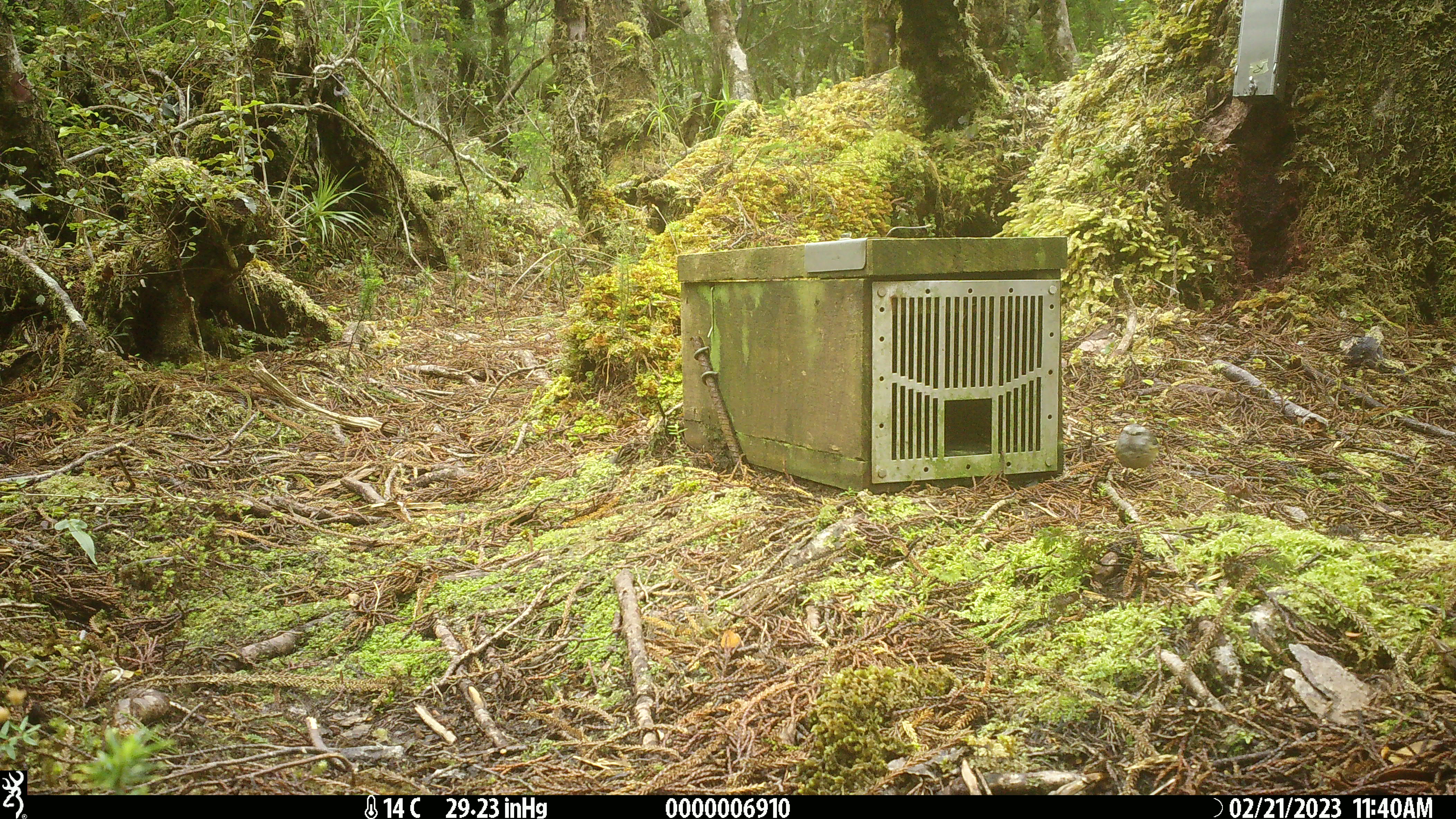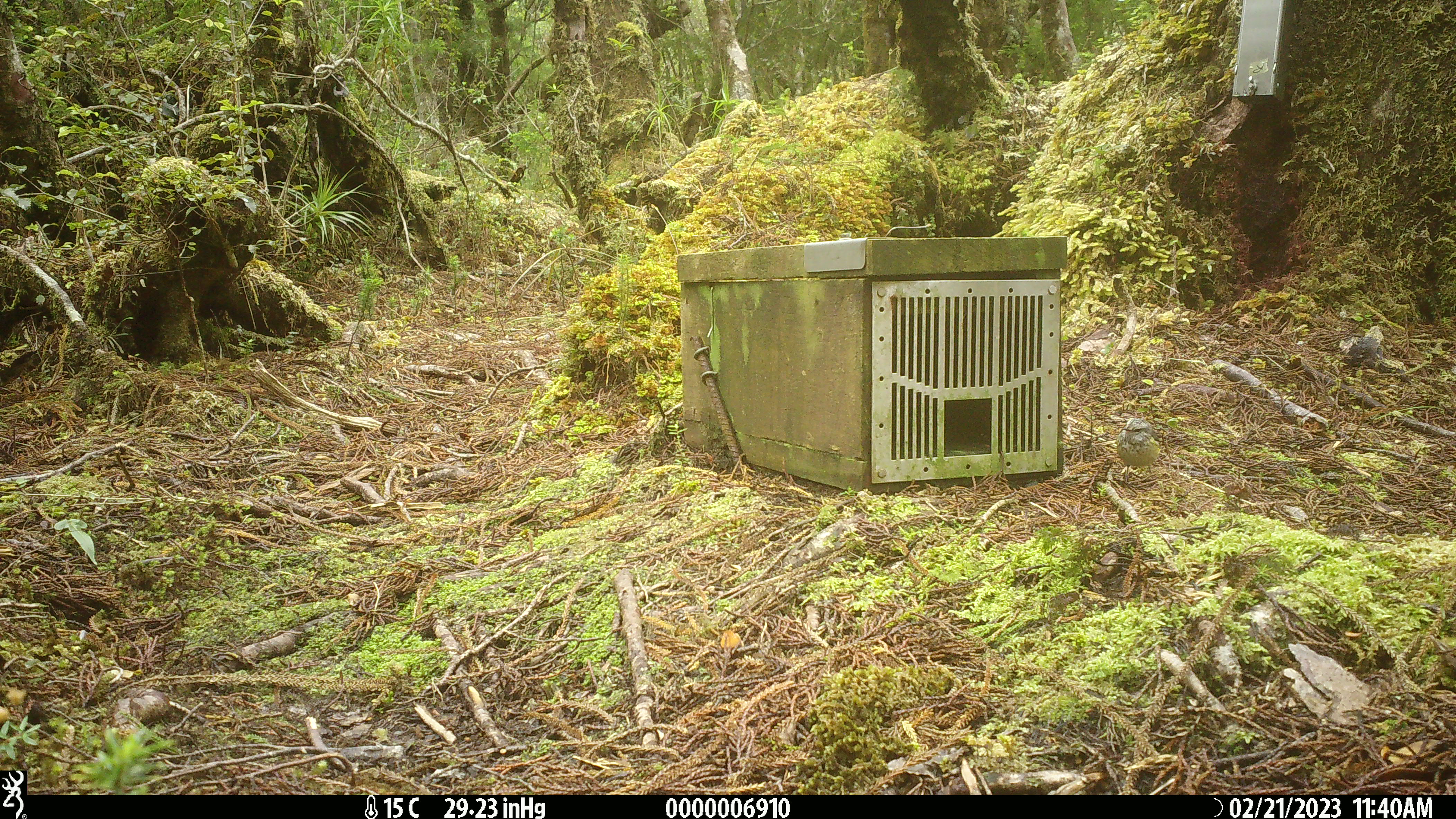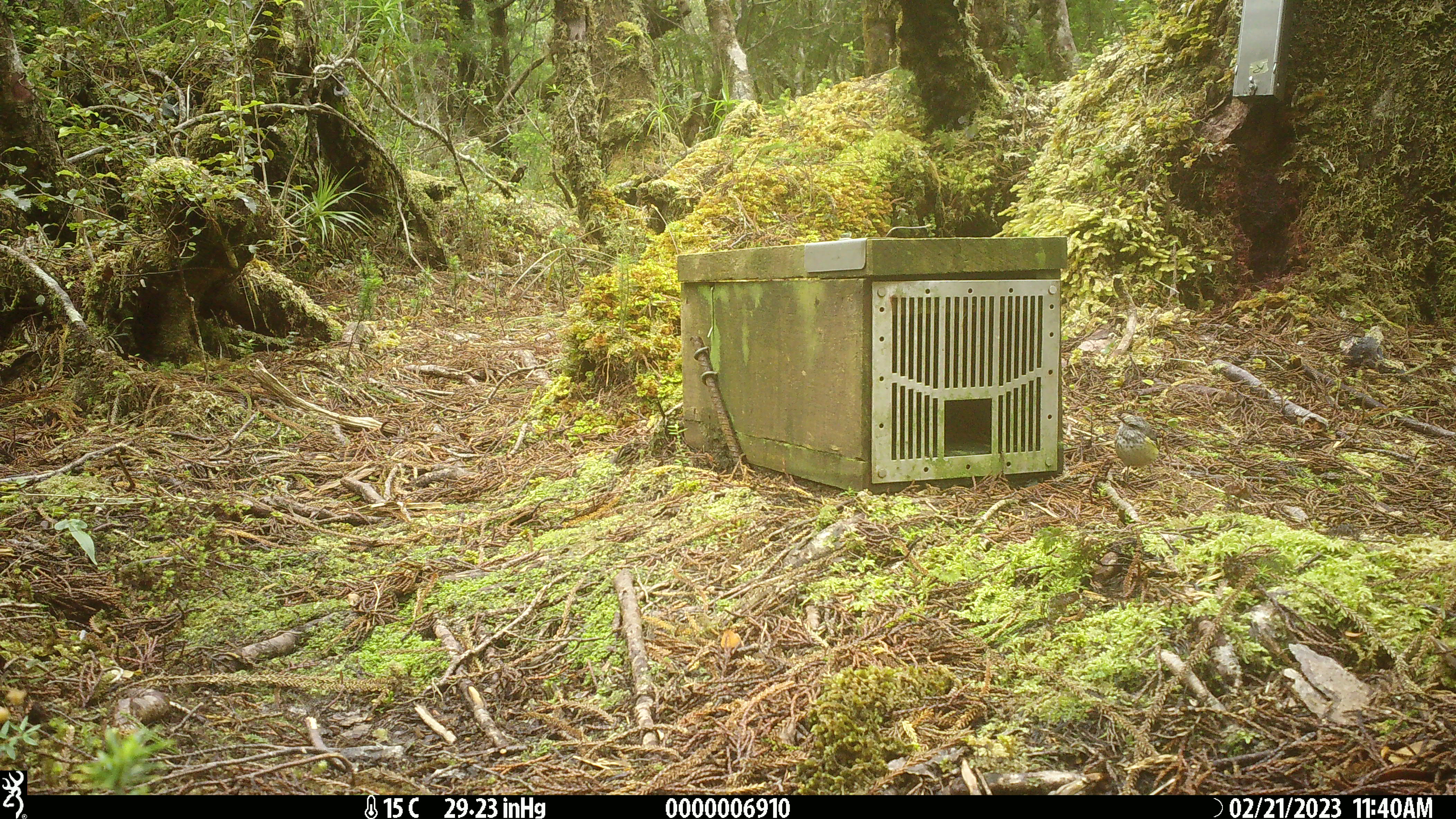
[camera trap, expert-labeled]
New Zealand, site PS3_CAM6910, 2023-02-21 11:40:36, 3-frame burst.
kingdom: Animalia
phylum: Chordata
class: Aves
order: Passeriformes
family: Acanthisittidae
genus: Acanthisitta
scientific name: Acanthisitta chloris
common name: rifleman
Rifleman (Acanthisitta chloris).